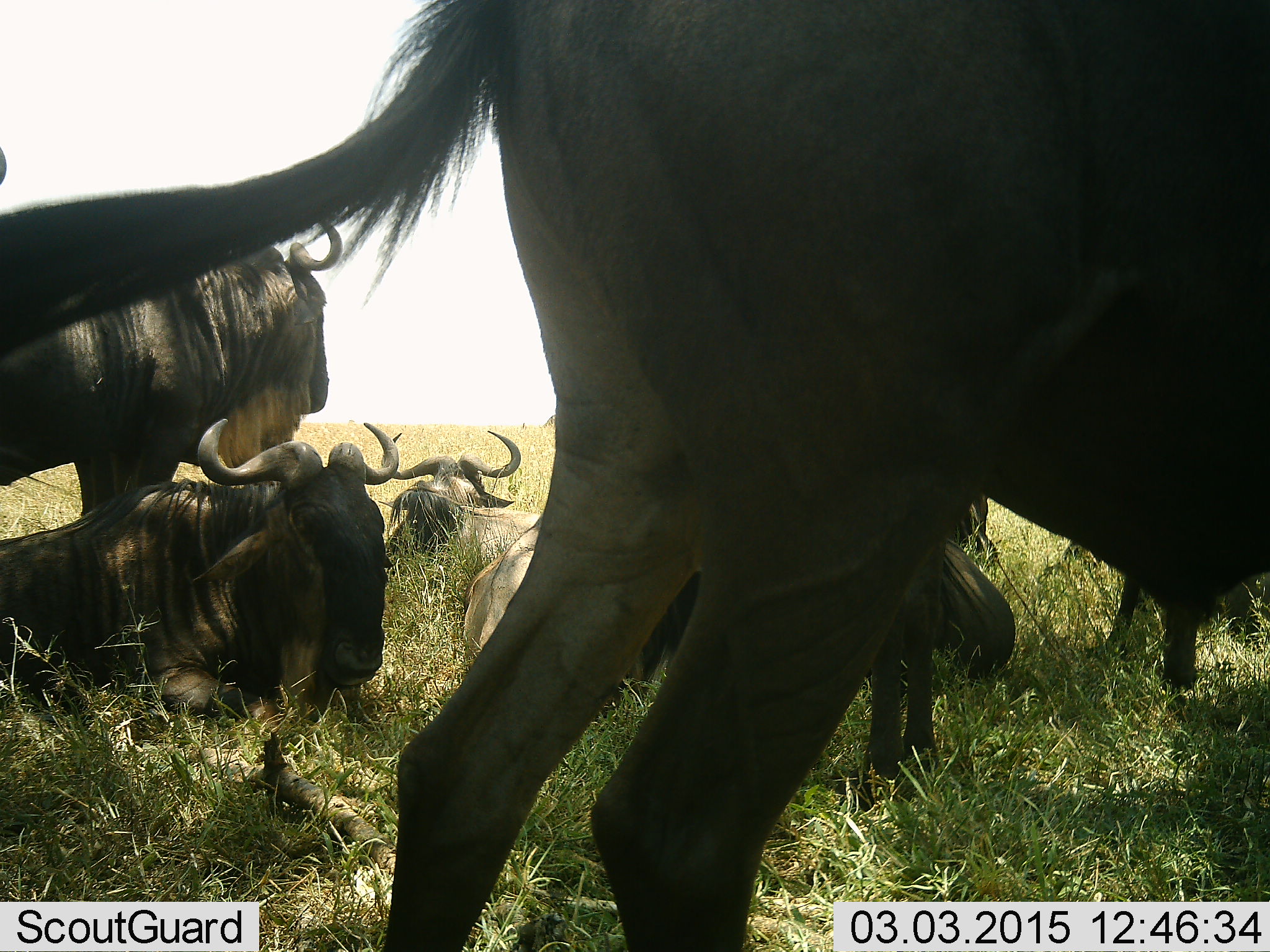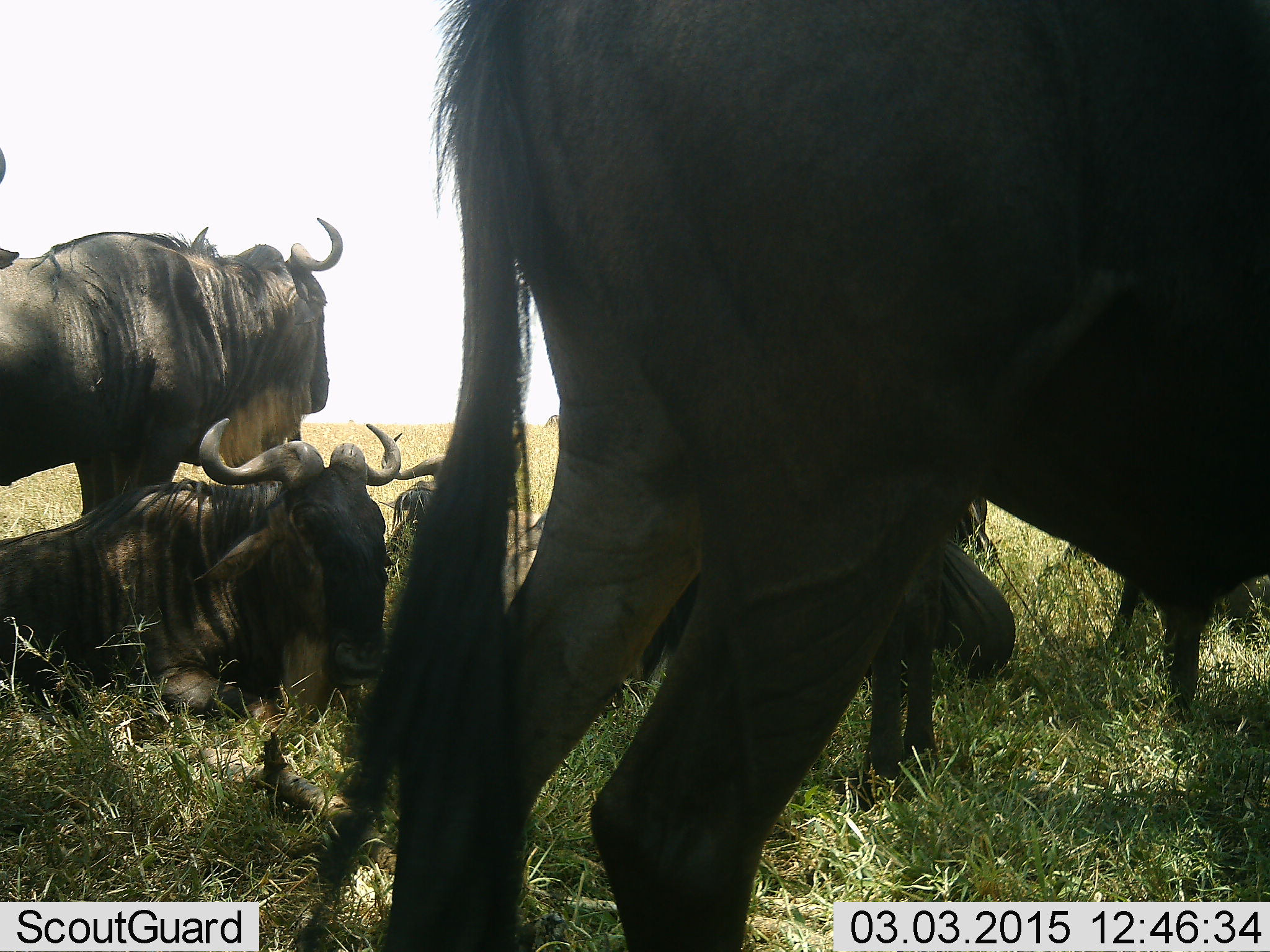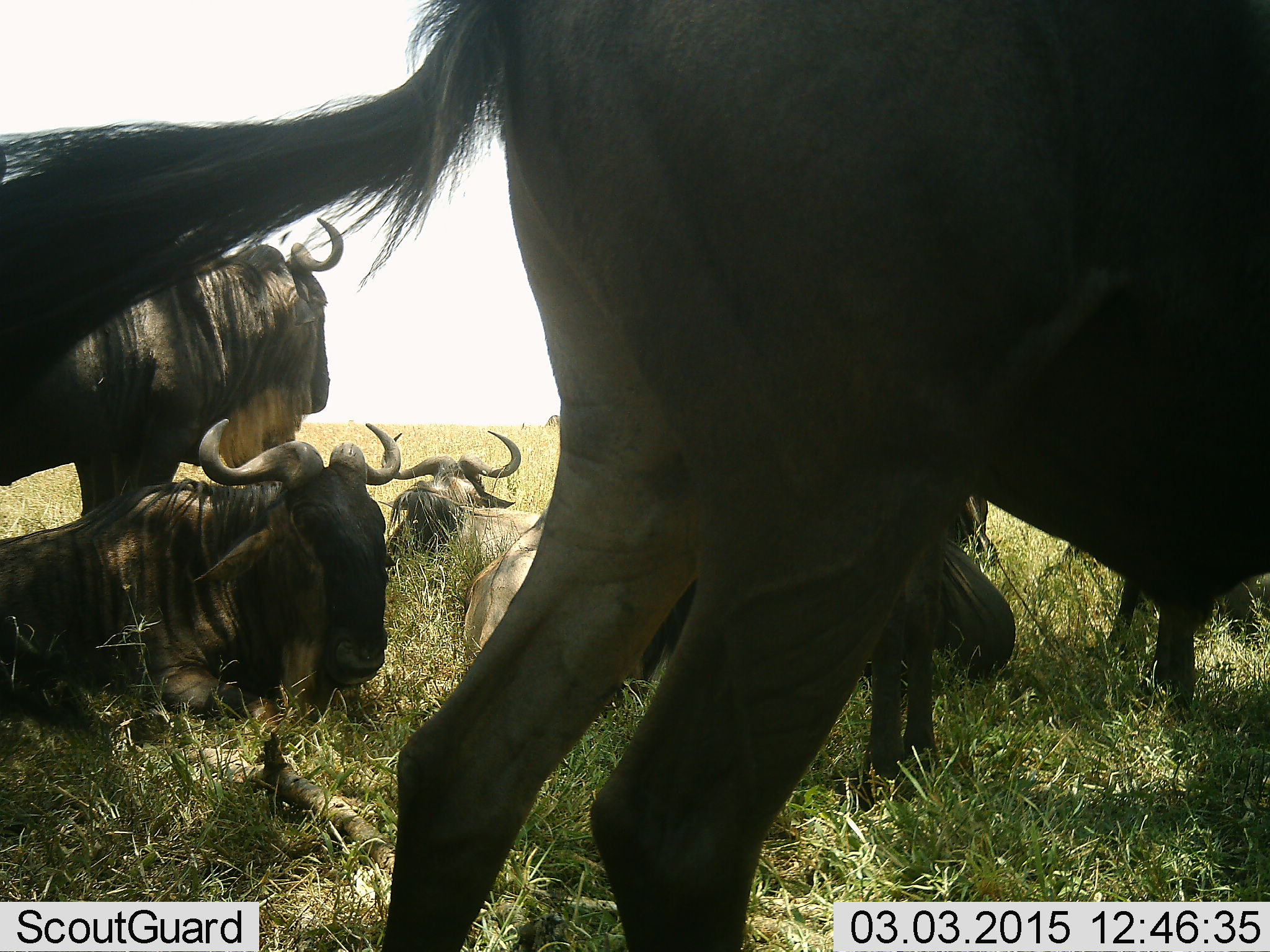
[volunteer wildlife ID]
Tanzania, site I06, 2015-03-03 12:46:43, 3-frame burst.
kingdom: Animalia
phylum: Chordata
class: Mammalia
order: Artiodactyla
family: Bovidae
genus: Connochaetes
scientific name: Connochaetes taurinus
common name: blue wildebeest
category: wildebeest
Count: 5.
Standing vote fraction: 70%.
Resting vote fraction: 100%.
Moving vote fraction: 0%.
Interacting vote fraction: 0%.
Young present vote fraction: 0%.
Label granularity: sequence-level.